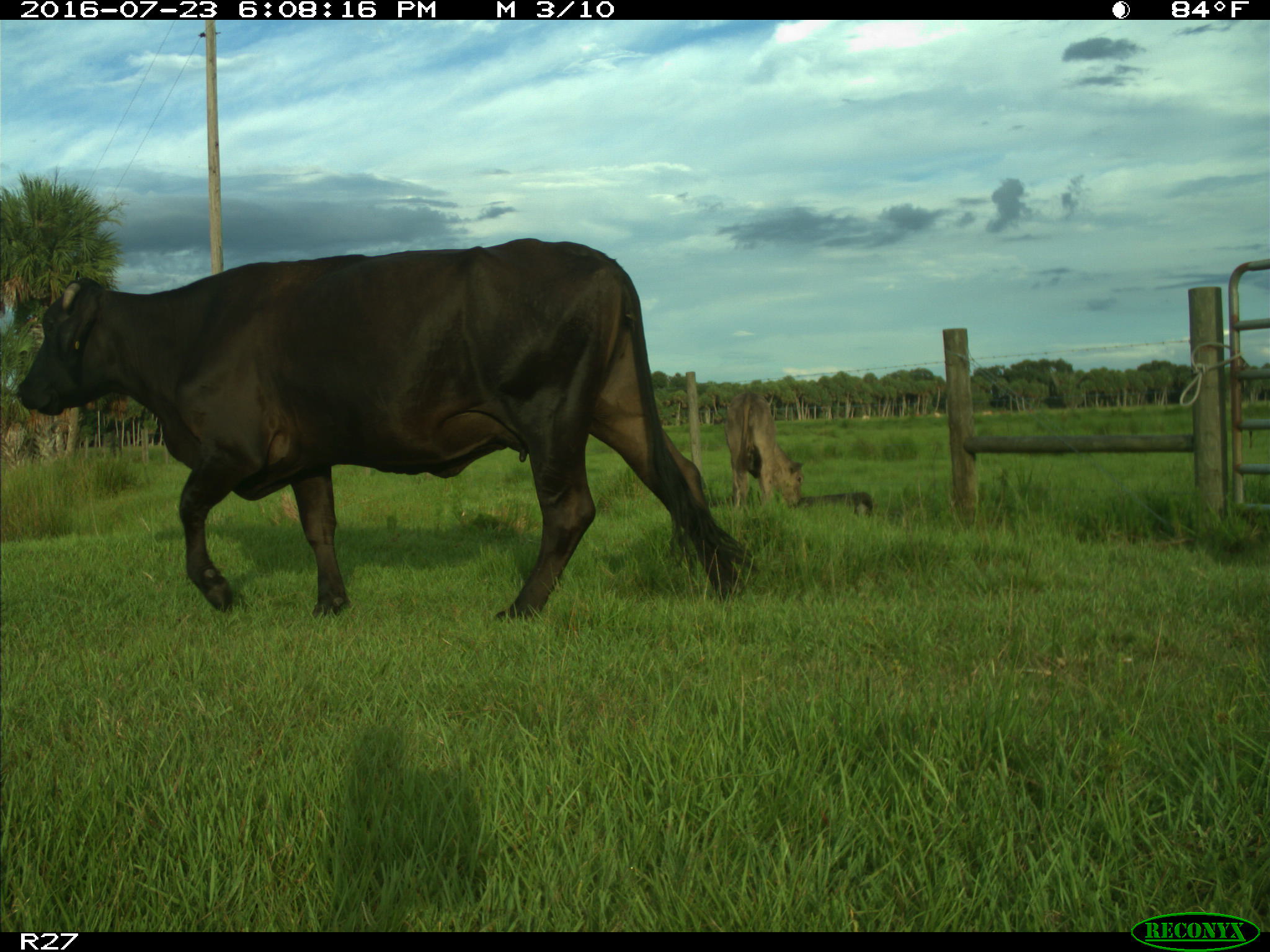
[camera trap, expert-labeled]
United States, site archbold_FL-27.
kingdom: Animalia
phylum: Chordata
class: Mammalia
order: Artiodactyla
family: Bovidae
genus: Bos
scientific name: Bos taurus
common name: domestic cow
Bos taurus (domestic cow).